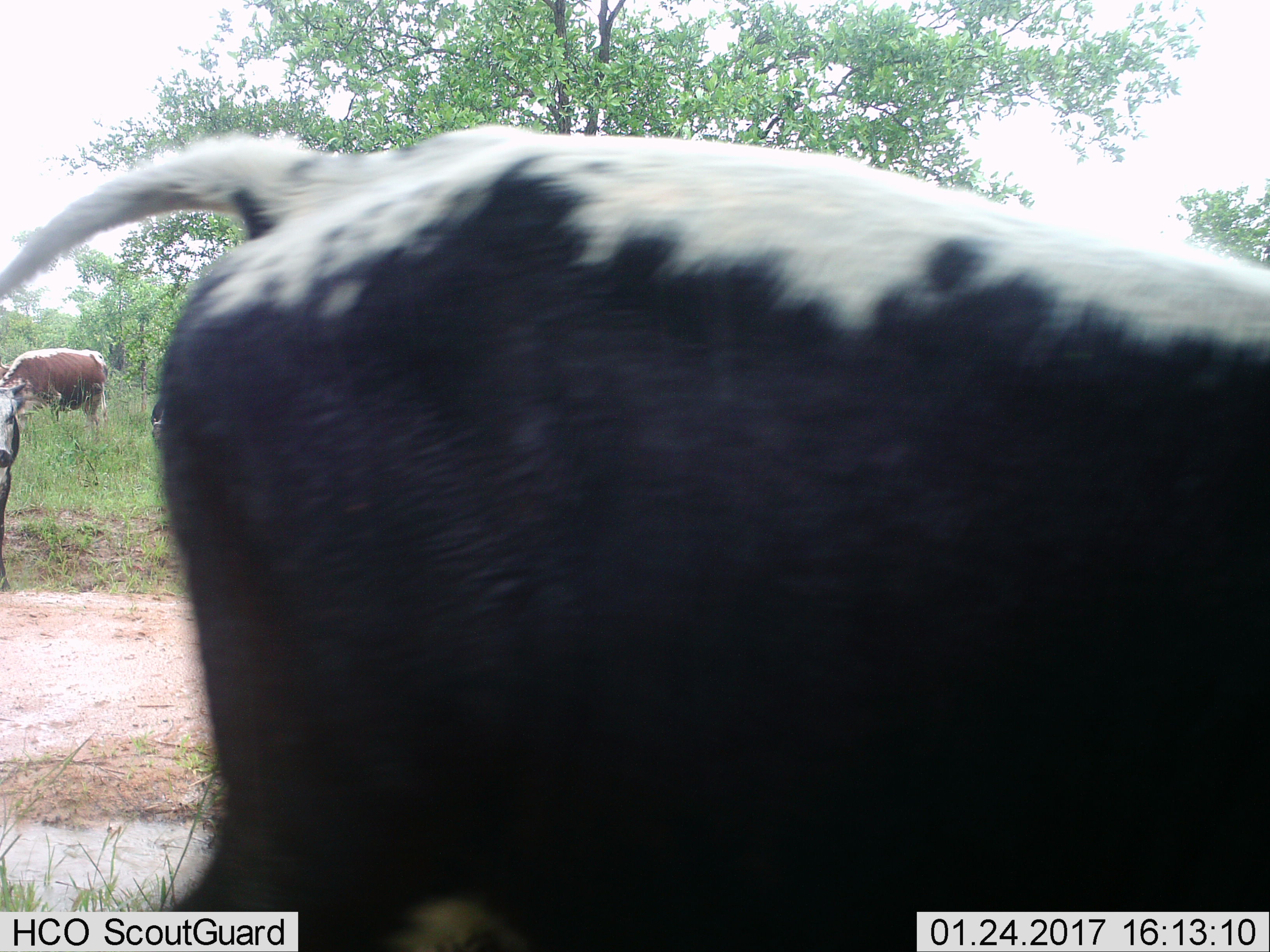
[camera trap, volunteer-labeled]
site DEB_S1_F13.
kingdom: Animalia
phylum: Chordata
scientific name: Vertebrata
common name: domestic animal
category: domesticanimal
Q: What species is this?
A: Domesticanimal (domestic animal) (Vertebrata).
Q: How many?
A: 3.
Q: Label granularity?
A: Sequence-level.